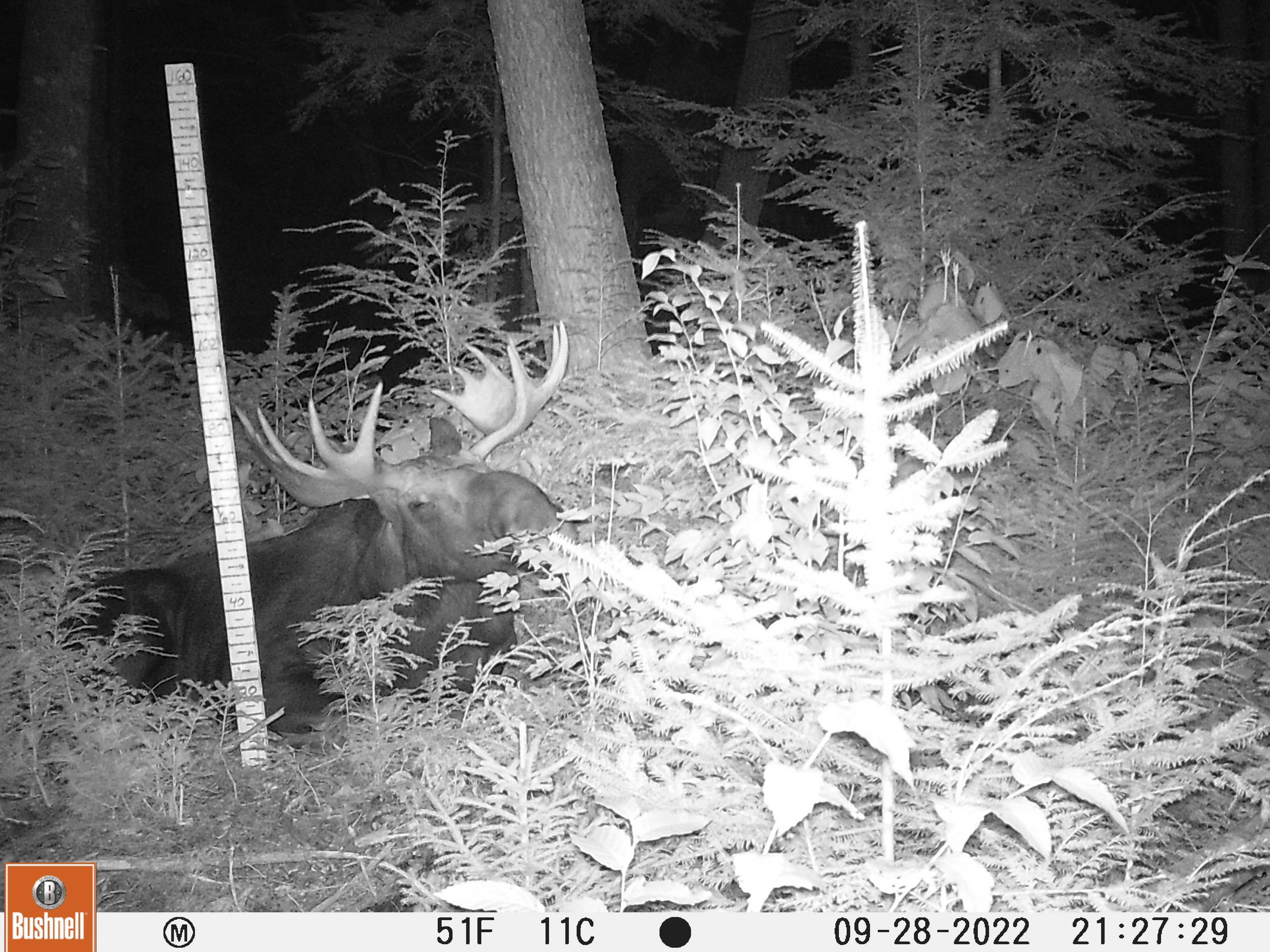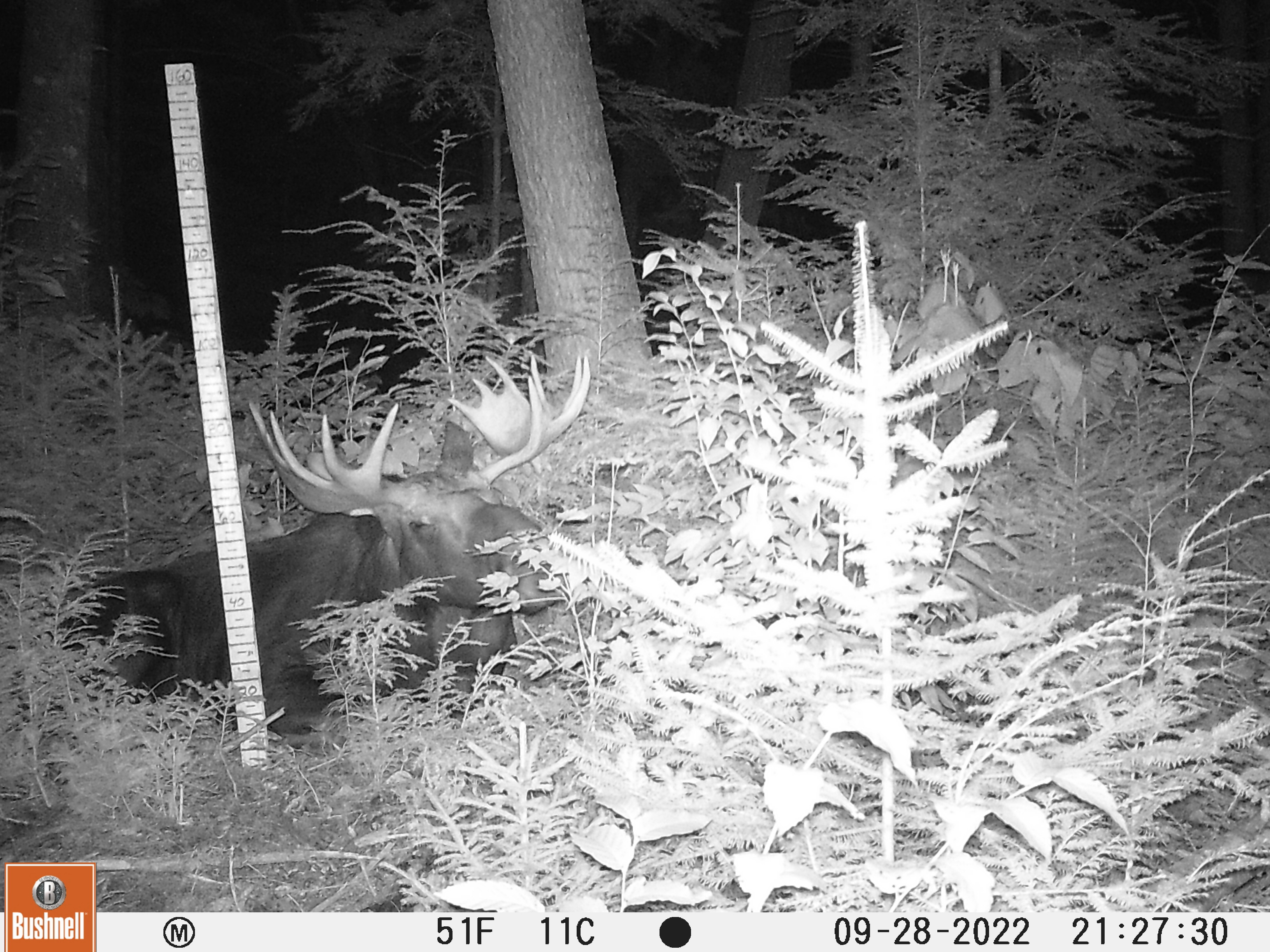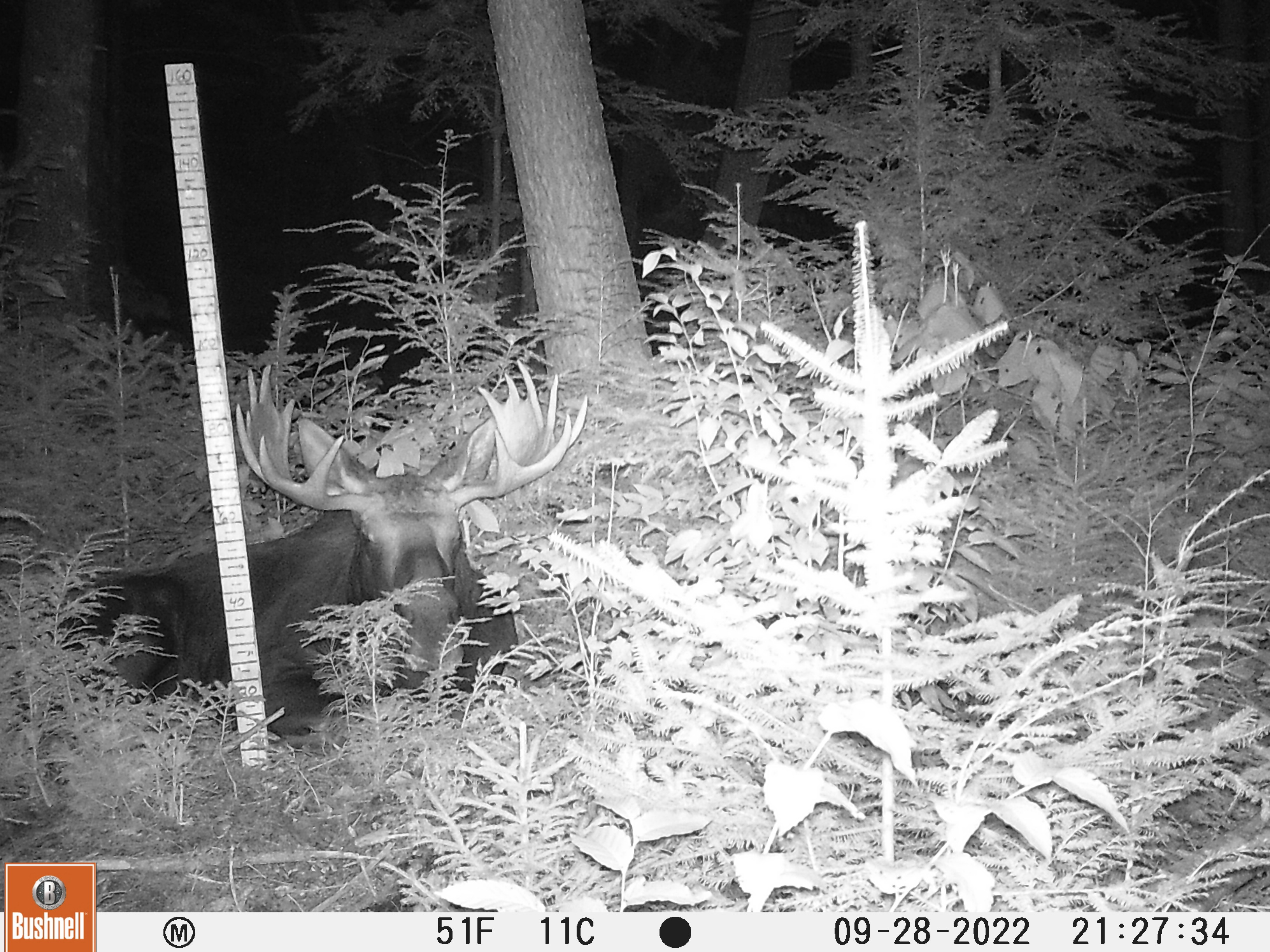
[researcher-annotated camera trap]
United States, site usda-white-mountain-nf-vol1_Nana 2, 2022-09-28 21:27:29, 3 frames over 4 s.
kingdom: Animalia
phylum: Chordata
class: Mammalia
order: Artiodactyla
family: Cervidae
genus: Alces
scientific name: Alces alces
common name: moose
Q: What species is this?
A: Moose (Alces alces).